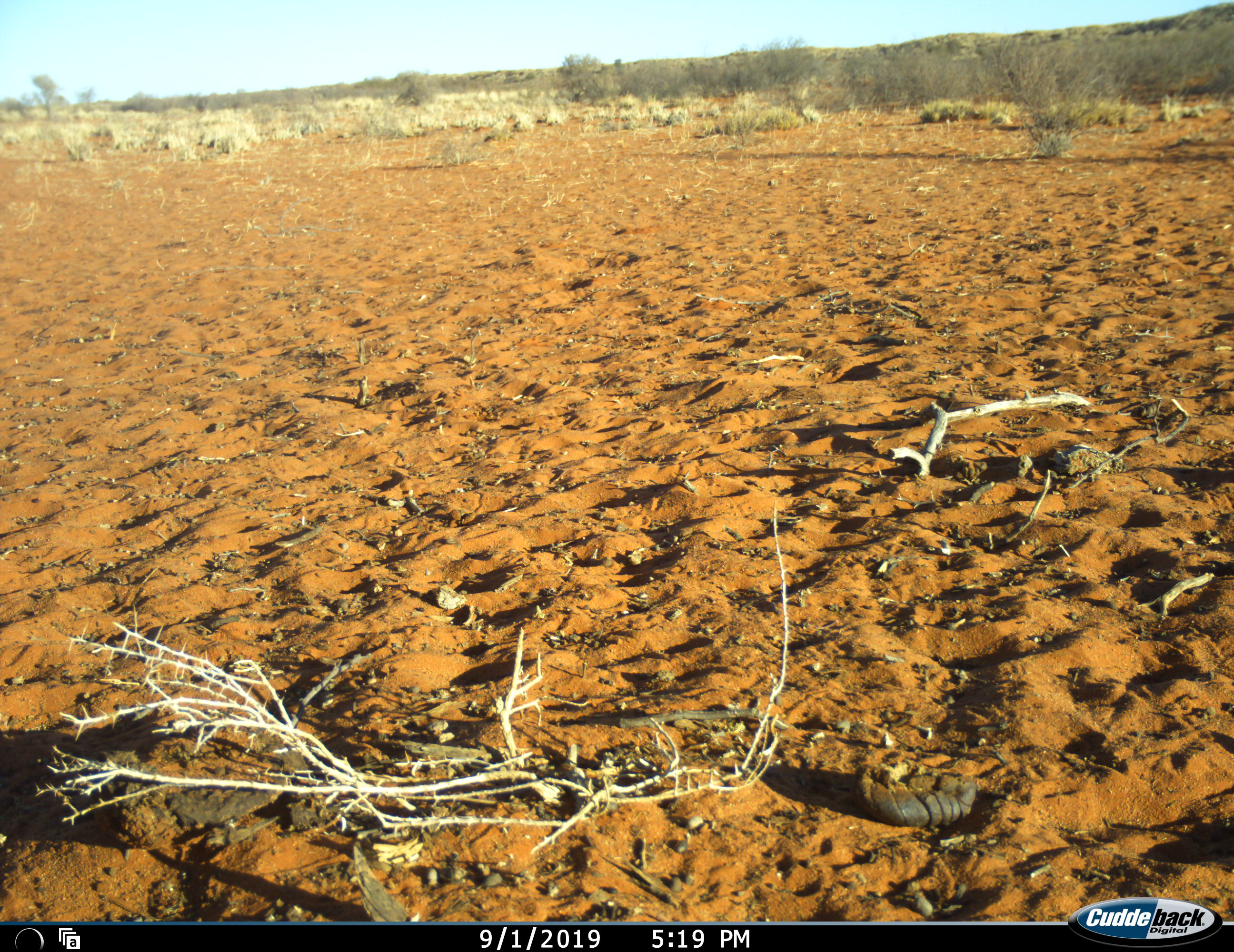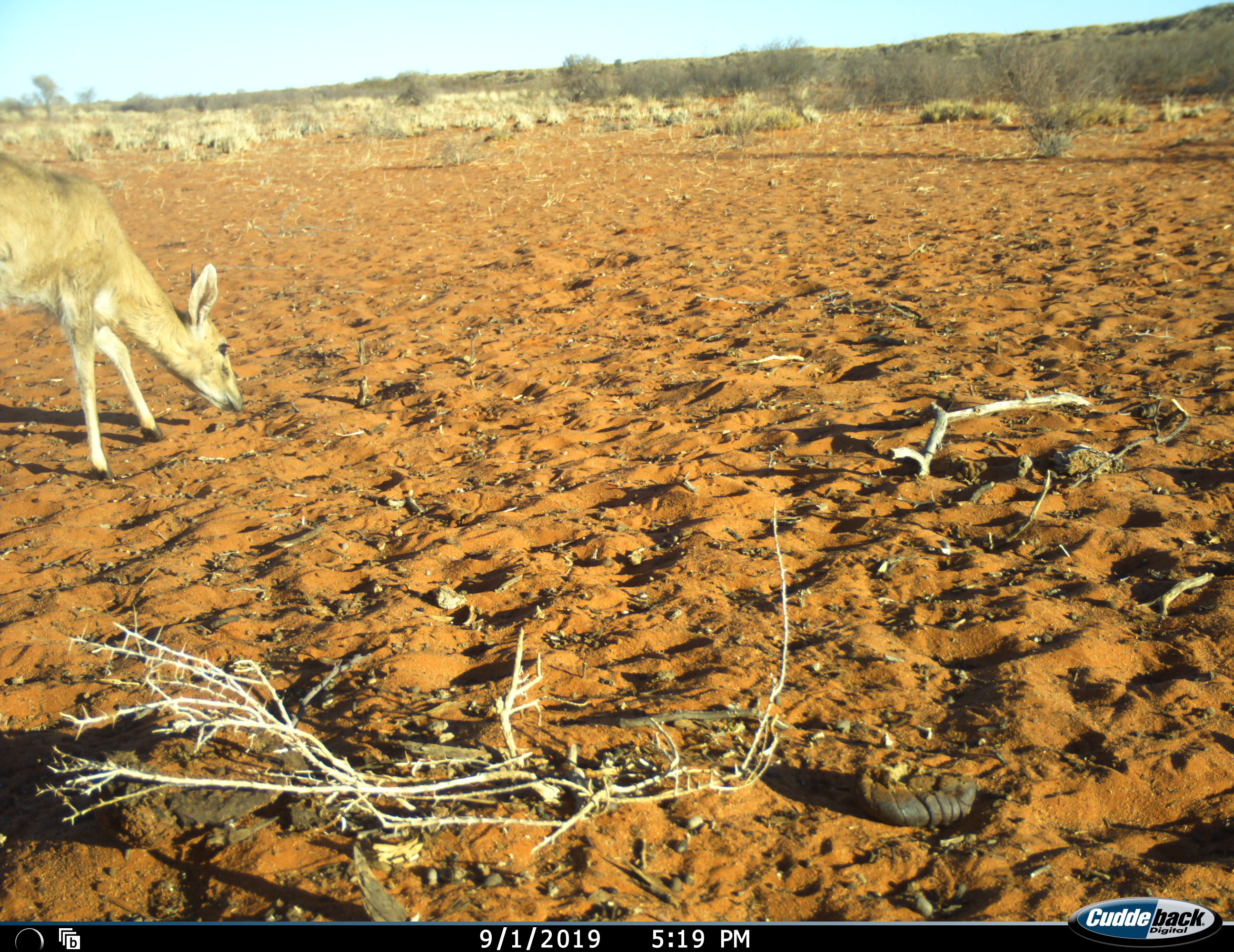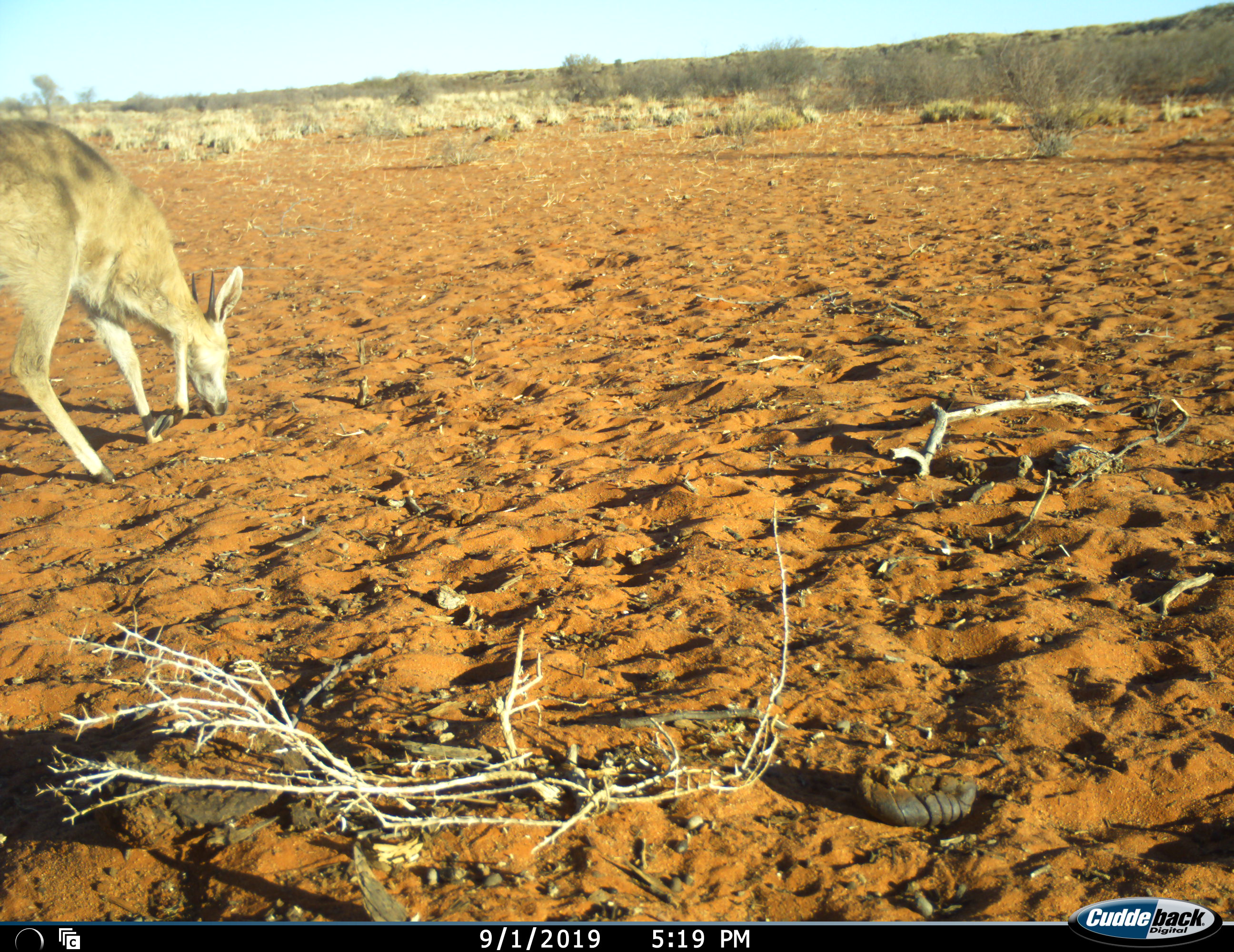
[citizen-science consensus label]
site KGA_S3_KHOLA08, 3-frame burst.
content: unidentified animal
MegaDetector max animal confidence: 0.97